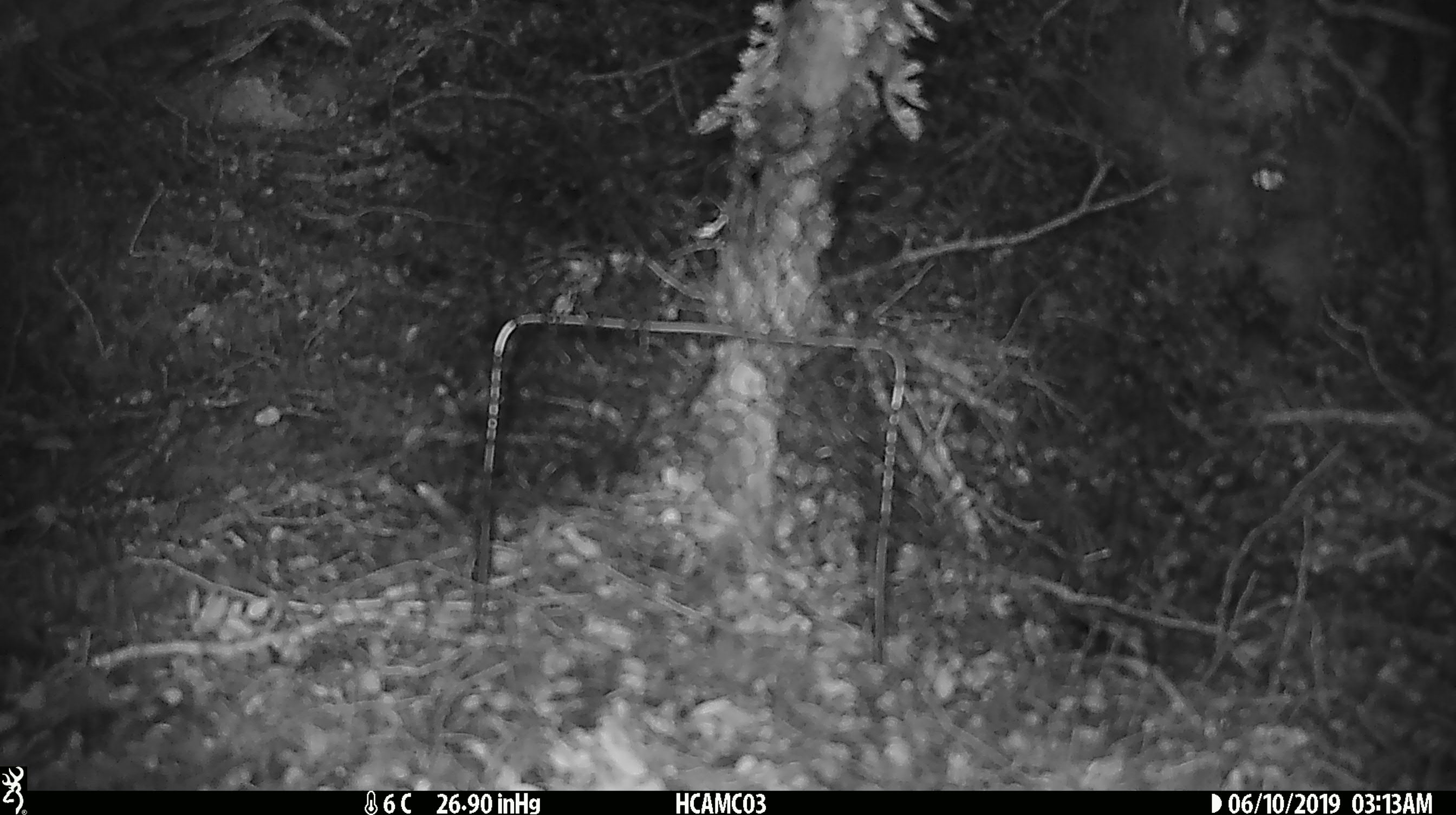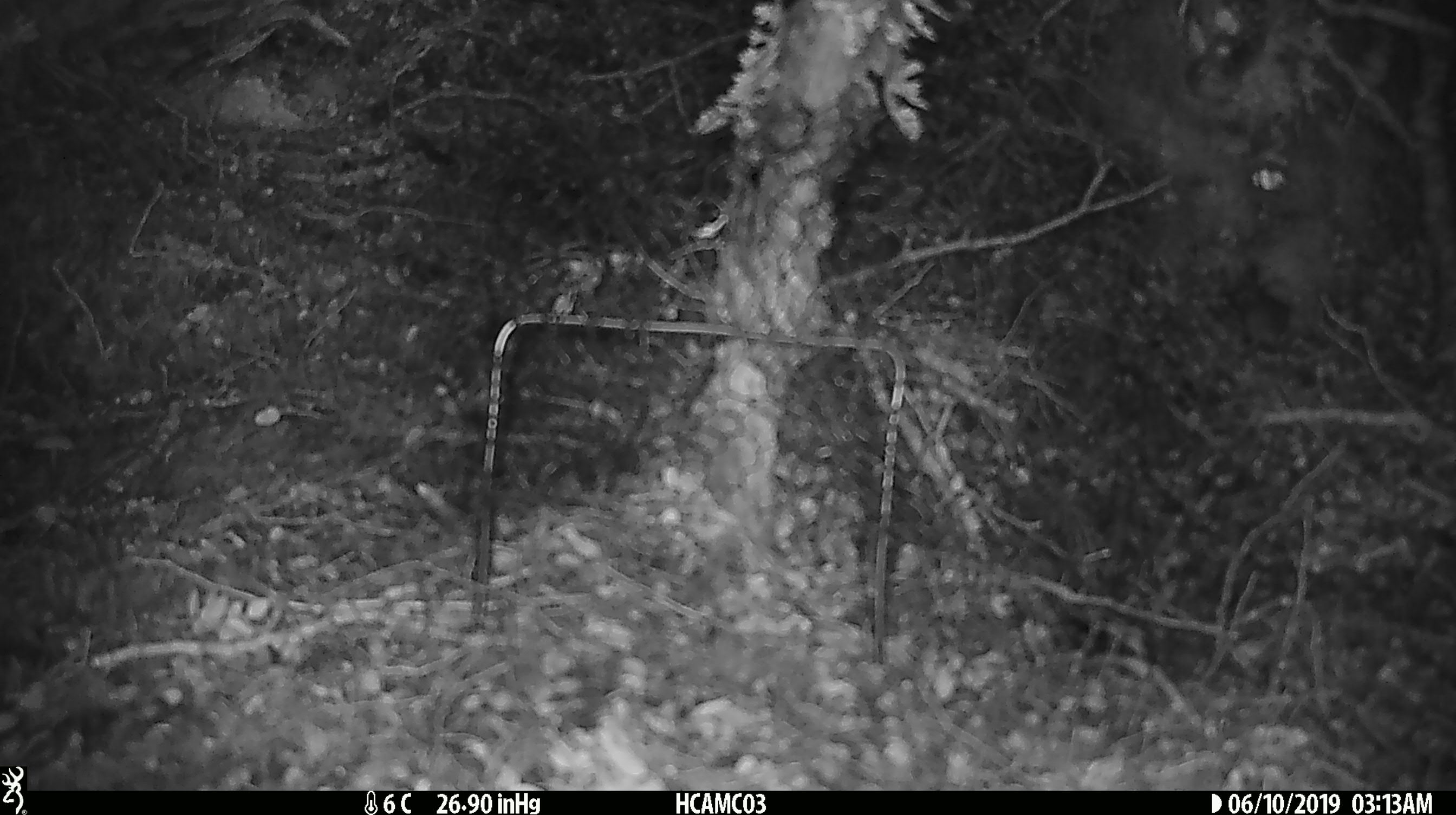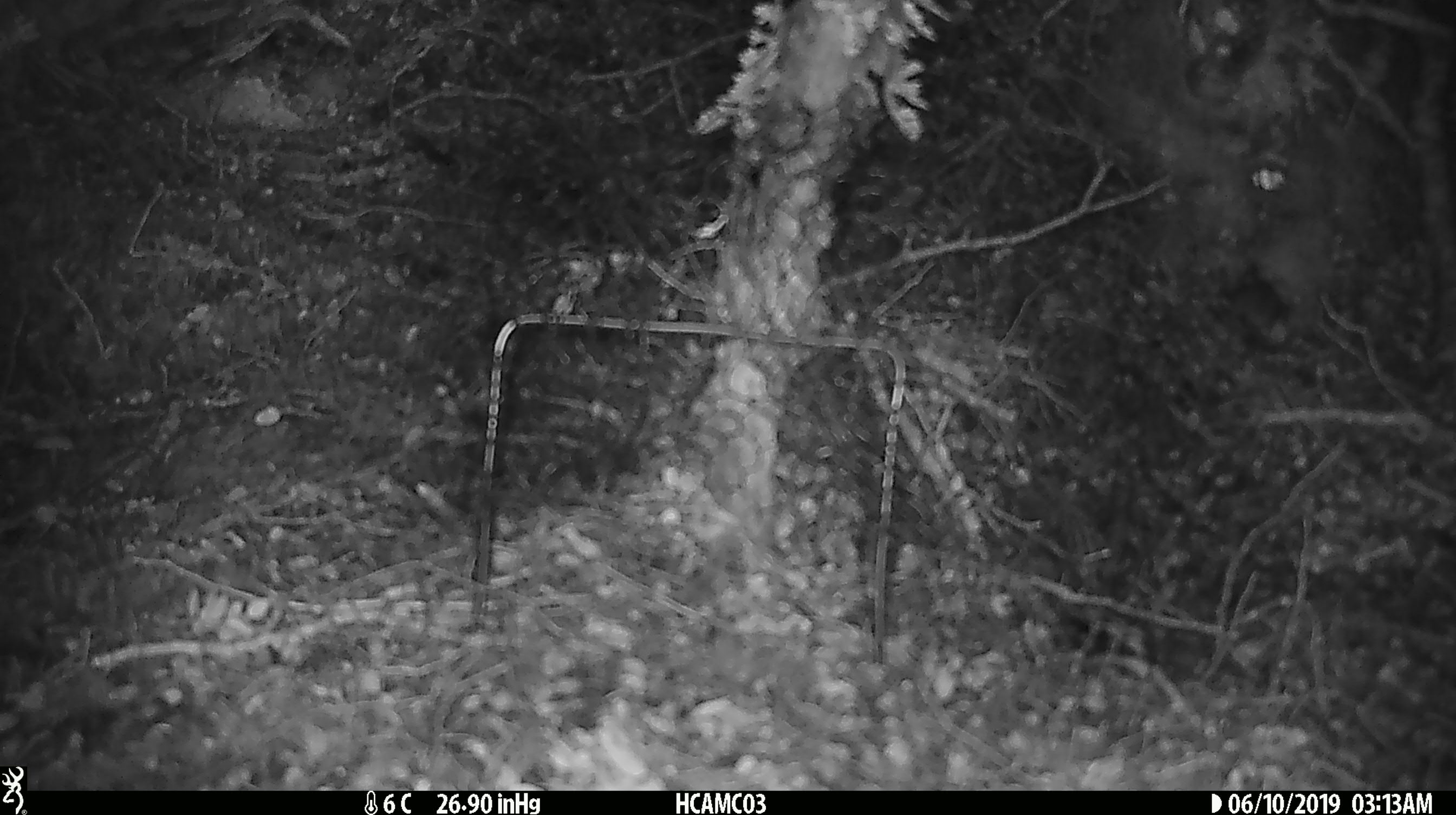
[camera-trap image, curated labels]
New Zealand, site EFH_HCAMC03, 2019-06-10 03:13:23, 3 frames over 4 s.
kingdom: Animalia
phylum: Chordata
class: Mammalia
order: Rodentia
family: Muridae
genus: Mus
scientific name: Mus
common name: mouse